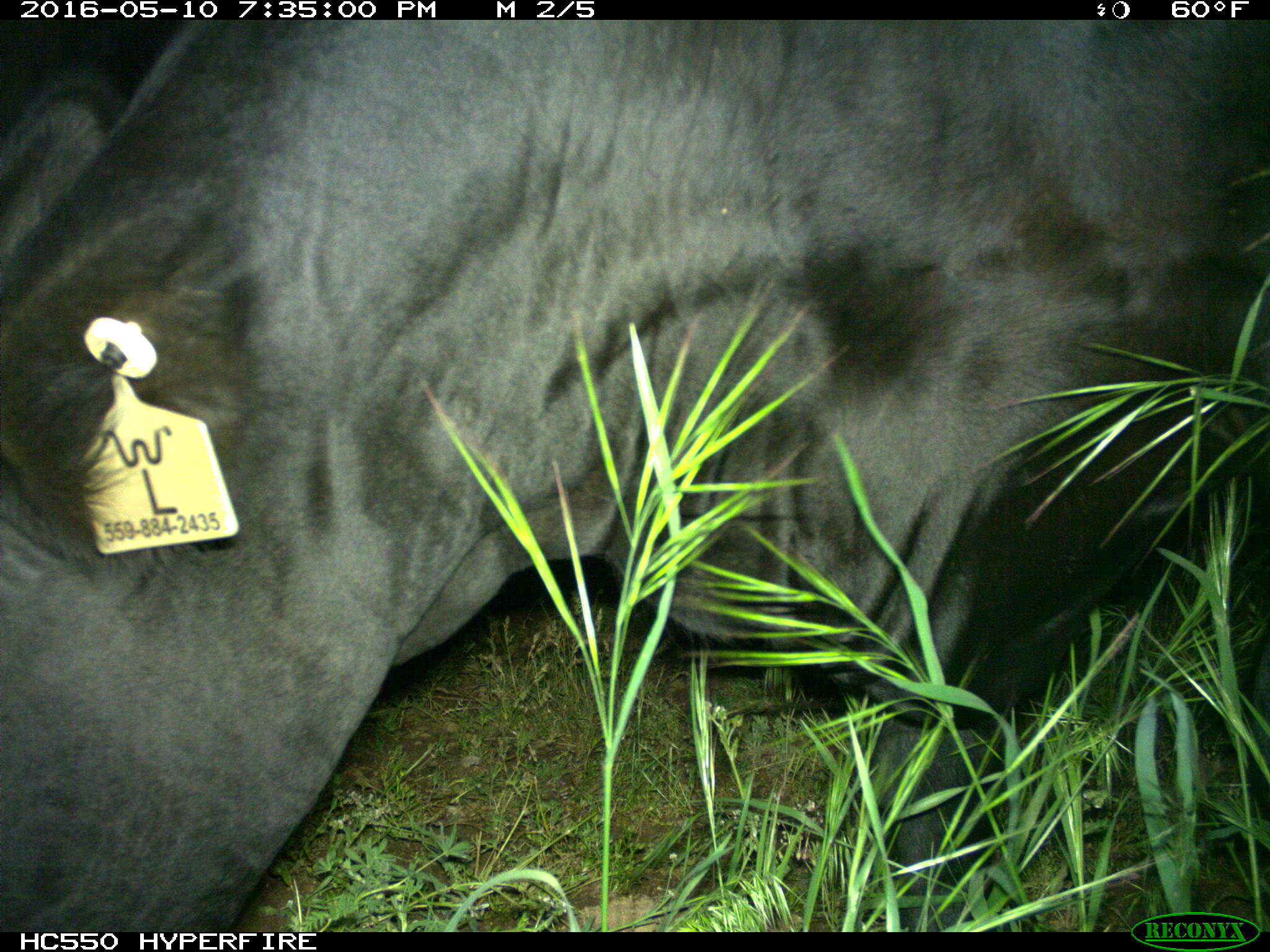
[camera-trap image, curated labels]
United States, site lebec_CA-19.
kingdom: Animalia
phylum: Chordata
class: Mammalia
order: Artiodactyla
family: Bovidae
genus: Bos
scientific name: Bos taurus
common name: domestic cow